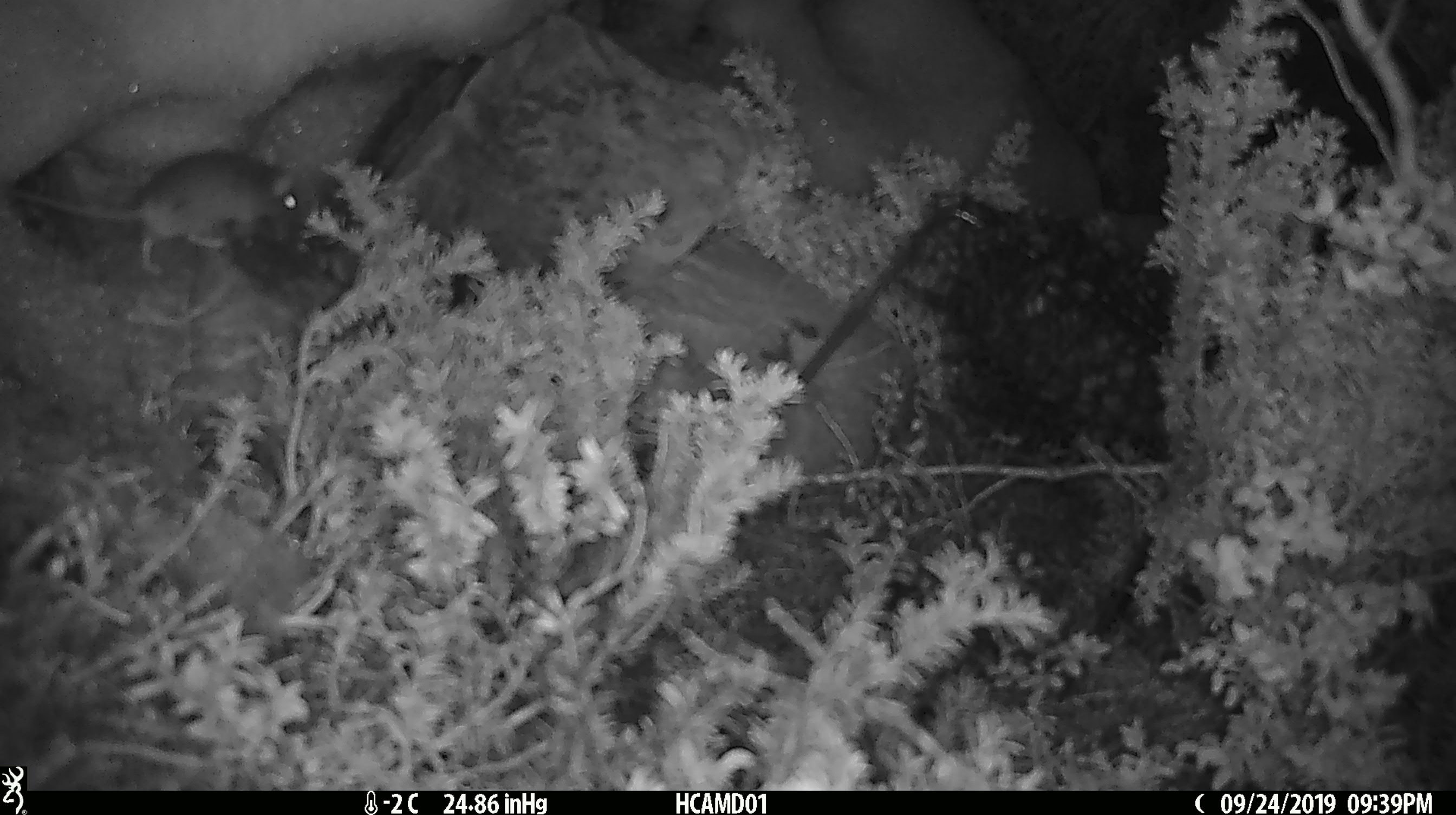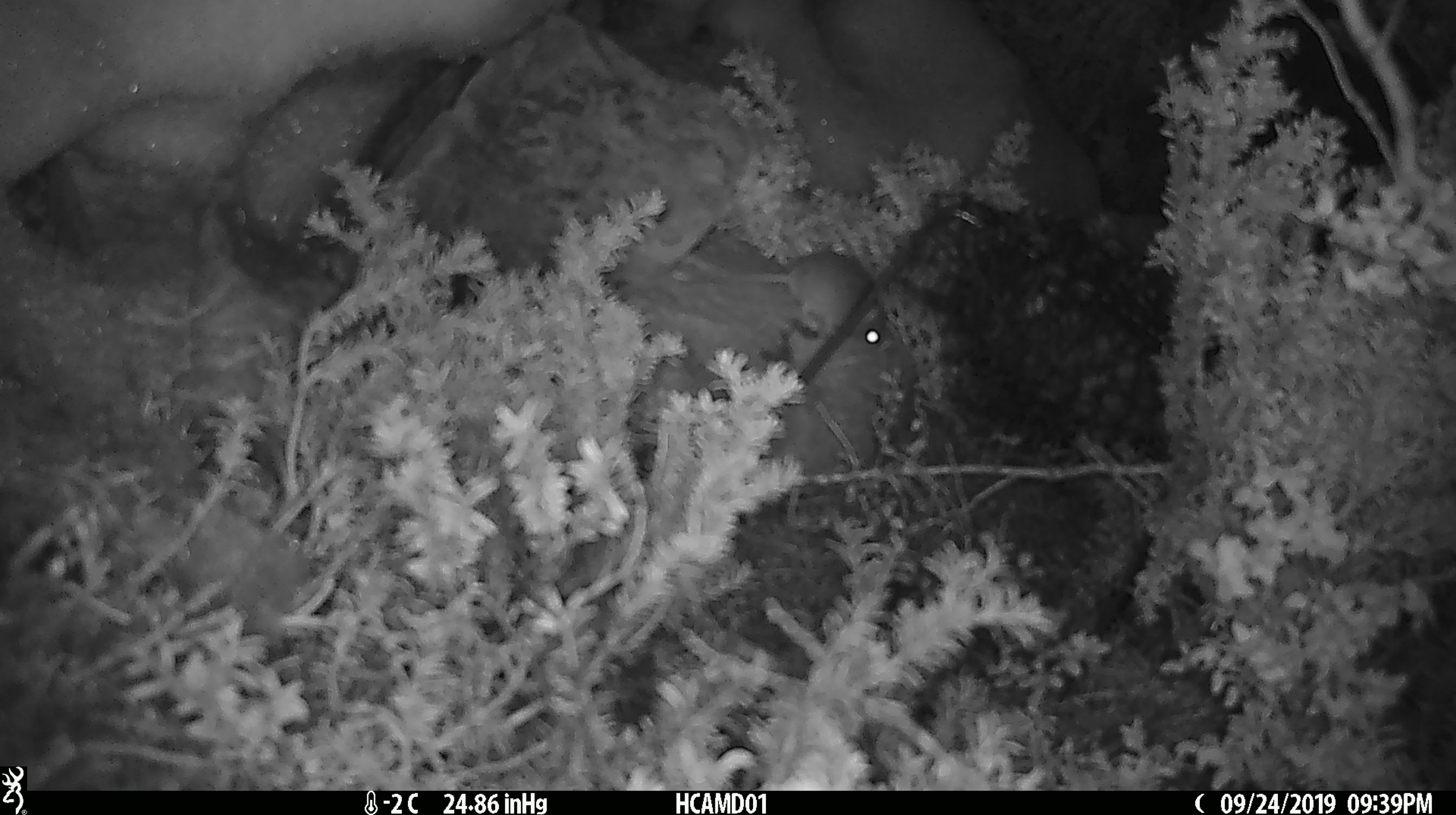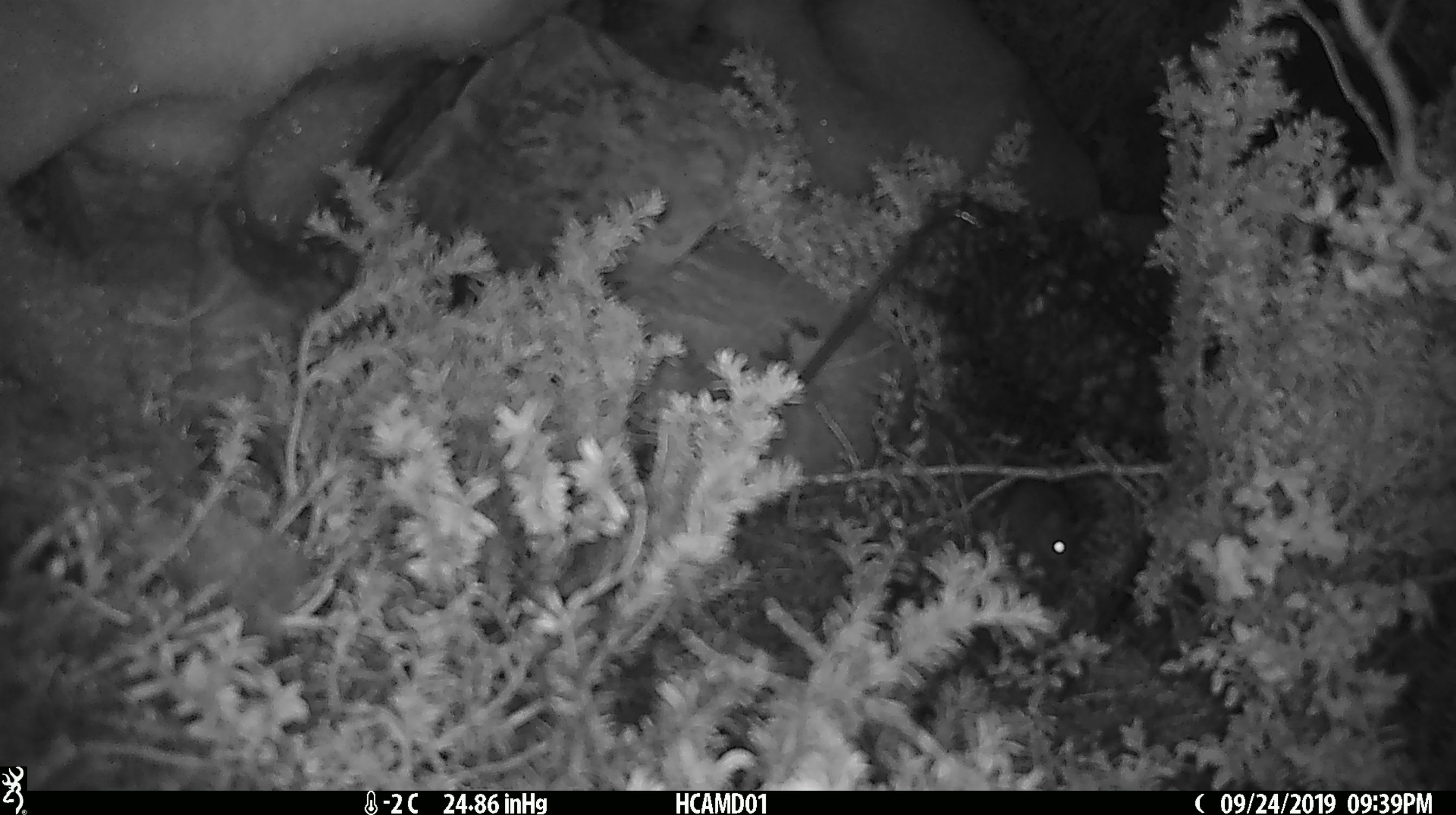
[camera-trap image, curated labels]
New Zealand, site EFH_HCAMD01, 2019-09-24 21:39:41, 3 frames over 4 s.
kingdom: Animalia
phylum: Chordata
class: Mammalia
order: Rodentia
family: Muridae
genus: Mus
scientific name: Mus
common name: mouse